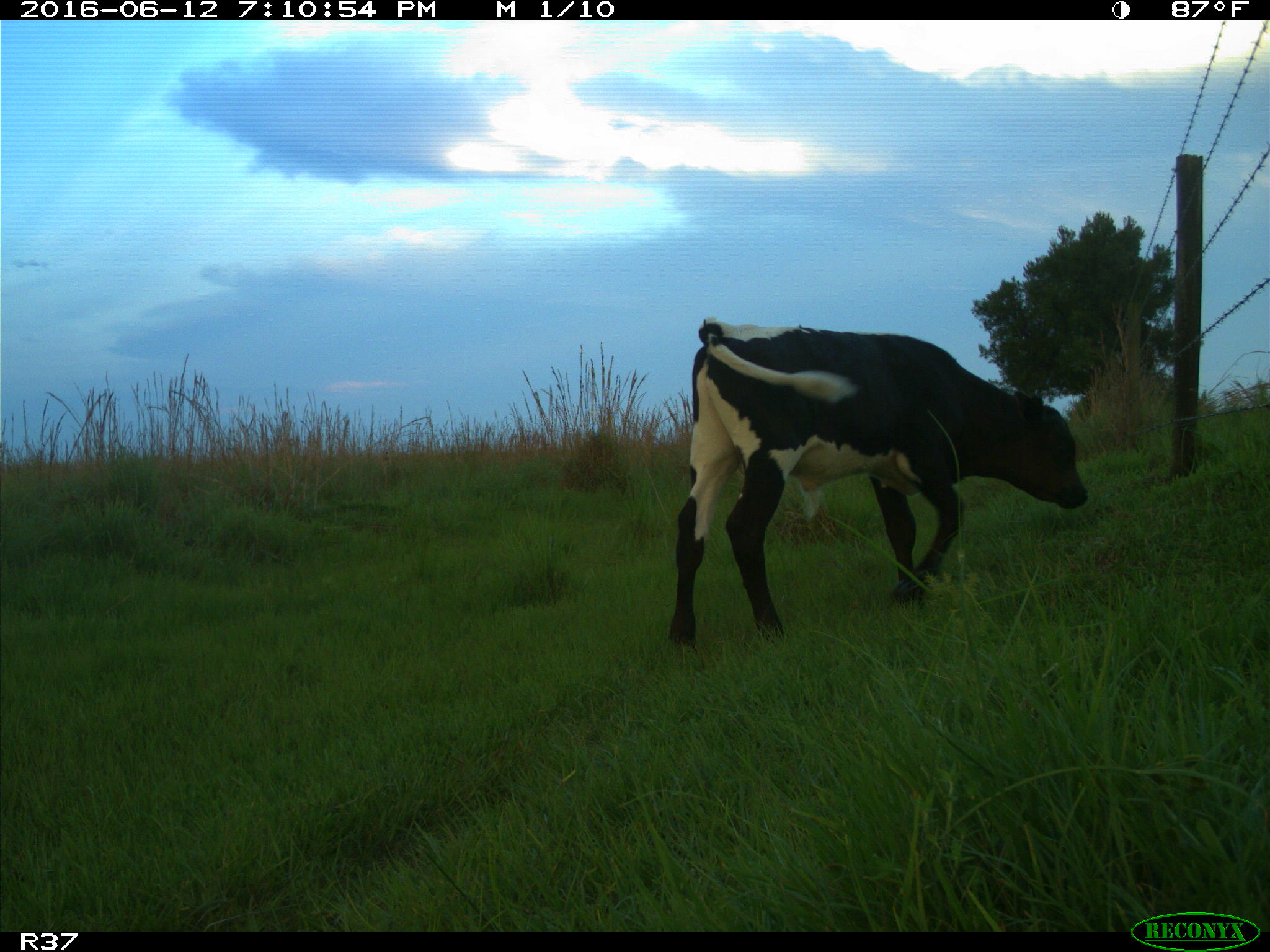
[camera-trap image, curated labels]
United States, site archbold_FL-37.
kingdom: Animalia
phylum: Chordata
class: Mammalia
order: Artiodactyla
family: Bovidae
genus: Bos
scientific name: Bos taurus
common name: domestic cow